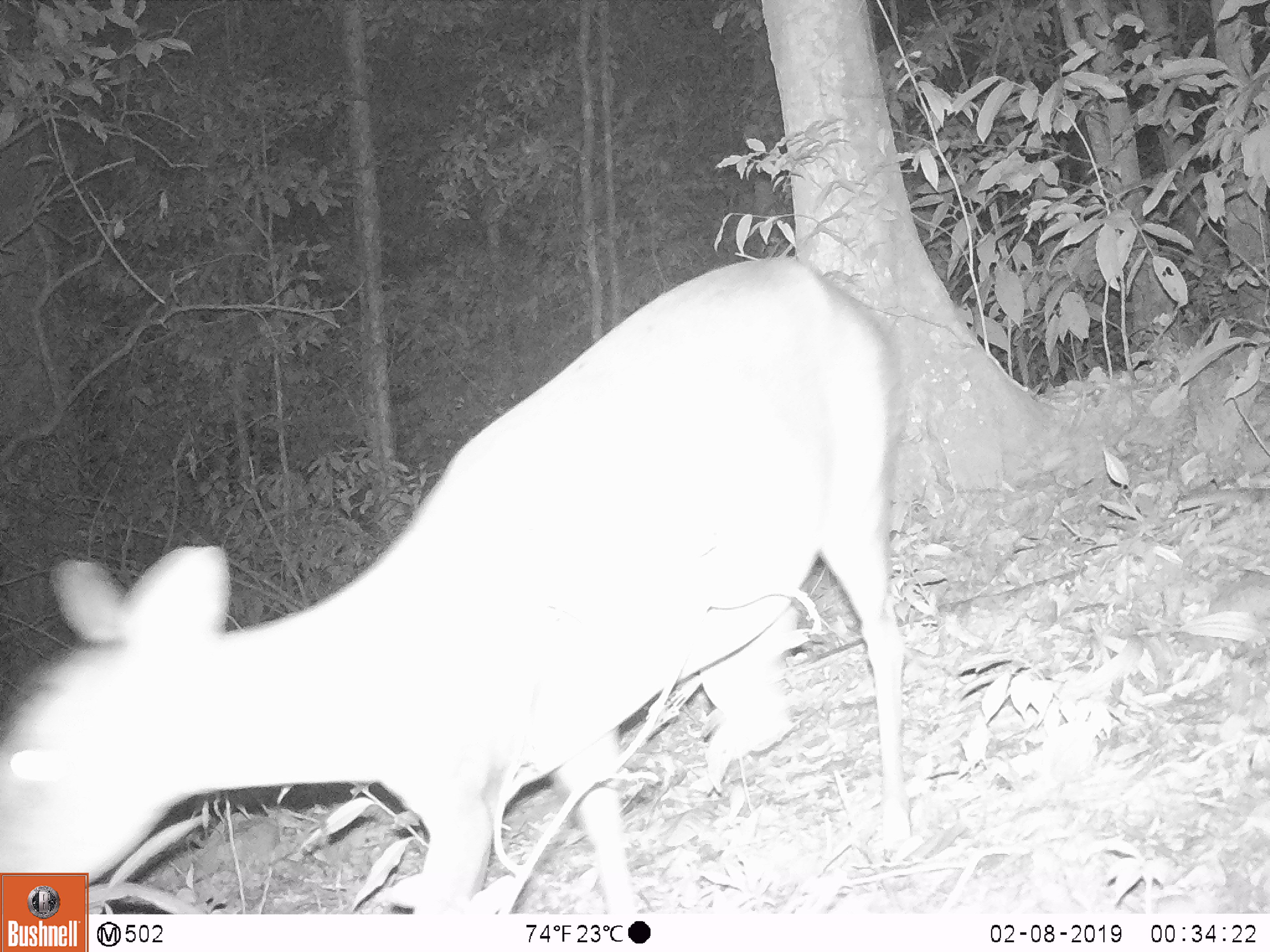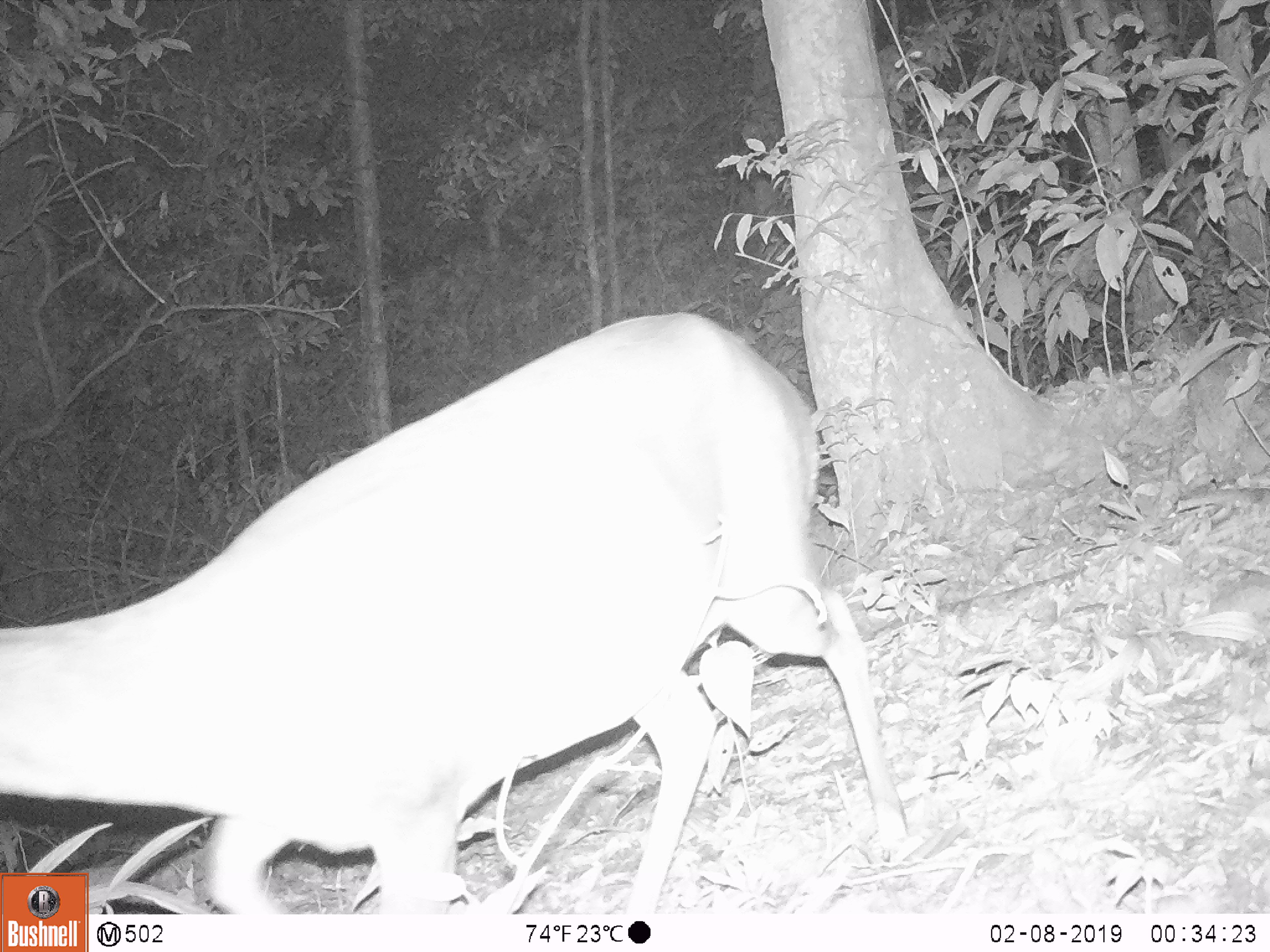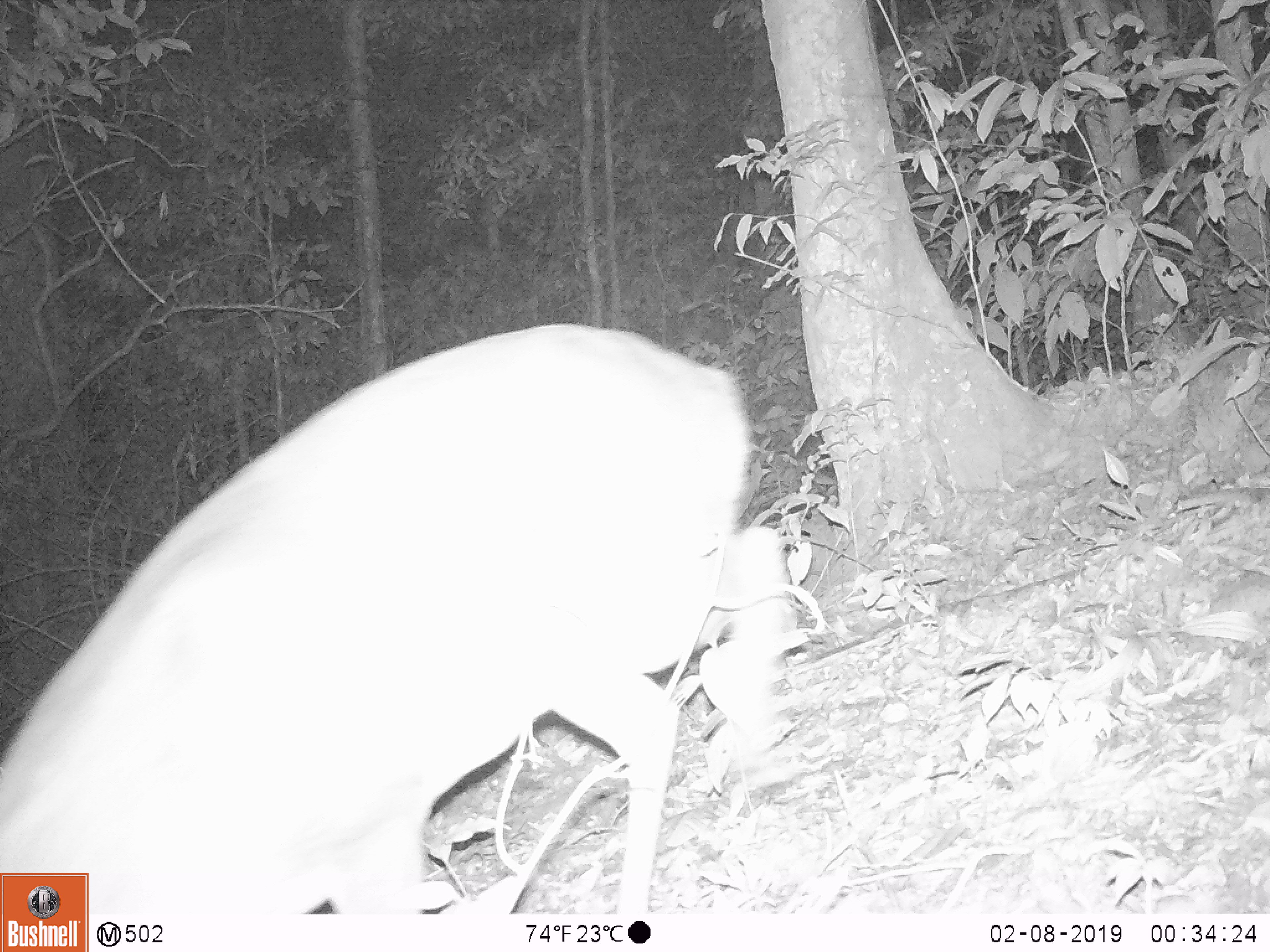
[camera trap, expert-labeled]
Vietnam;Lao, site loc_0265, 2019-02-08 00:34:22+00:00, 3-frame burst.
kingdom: Animalia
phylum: Chordata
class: Mammalia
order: Artiodactyla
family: Cervidae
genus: Muntiacus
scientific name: Muntiacus vuquangensis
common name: large-antlered muntjac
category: large antlered muntjac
Large antlered muntjac (large-antlered muntjac) (Muntiacus vuquangensis). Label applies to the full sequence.